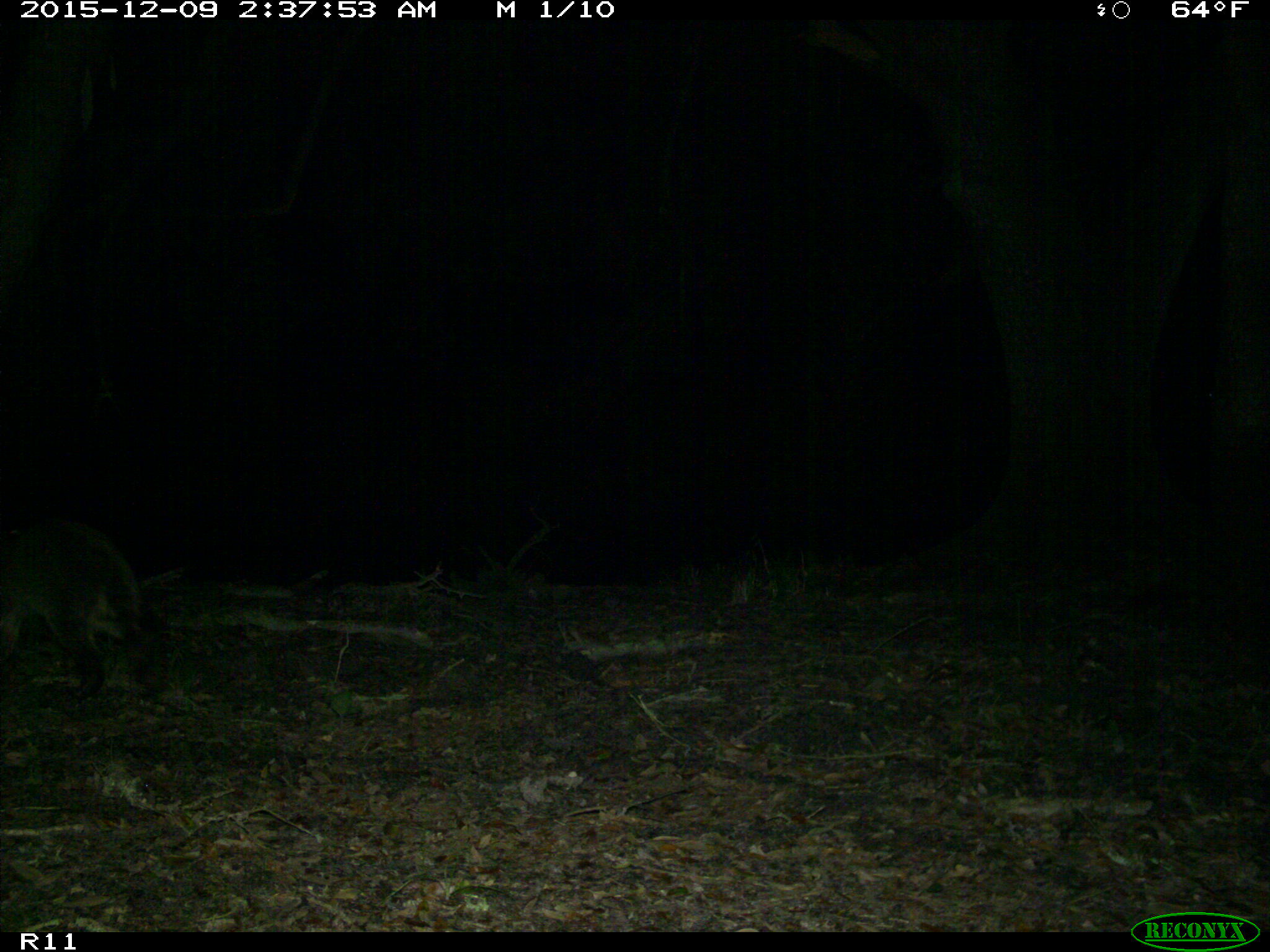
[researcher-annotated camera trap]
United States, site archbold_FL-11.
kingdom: Animalia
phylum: Chordata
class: Mammalia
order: Carnivora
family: Procyonidae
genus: Procyon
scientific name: Procyon lotor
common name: common raccoon